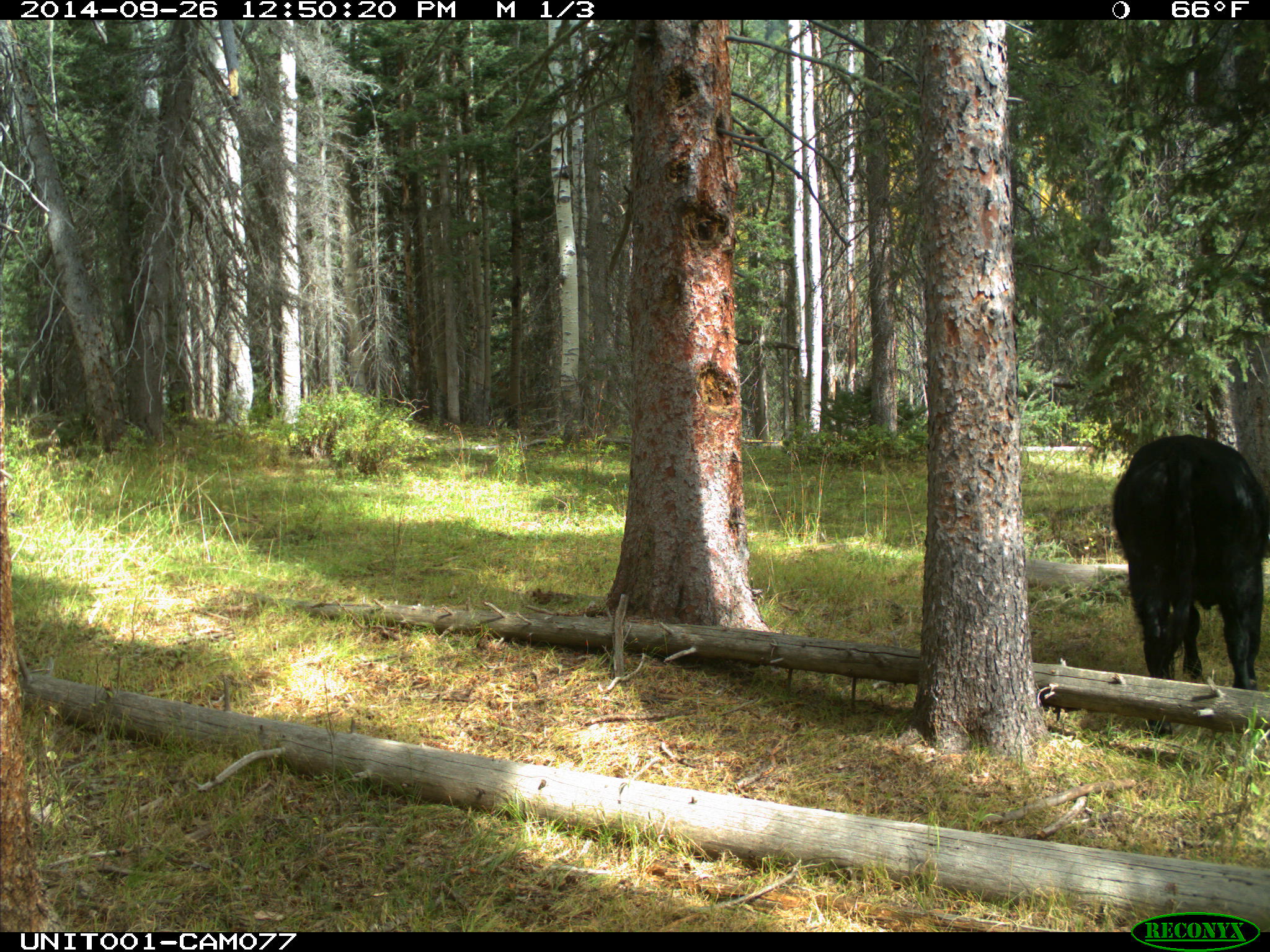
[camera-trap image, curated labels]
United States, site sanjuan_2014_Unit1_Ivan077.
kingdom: Animalia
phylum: Chordata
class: Mammalia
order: Artiodactyla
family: Bovidae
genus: Bos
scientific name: Bos taurus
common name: domestic cow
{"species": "Bos taurus (domestic cow)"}